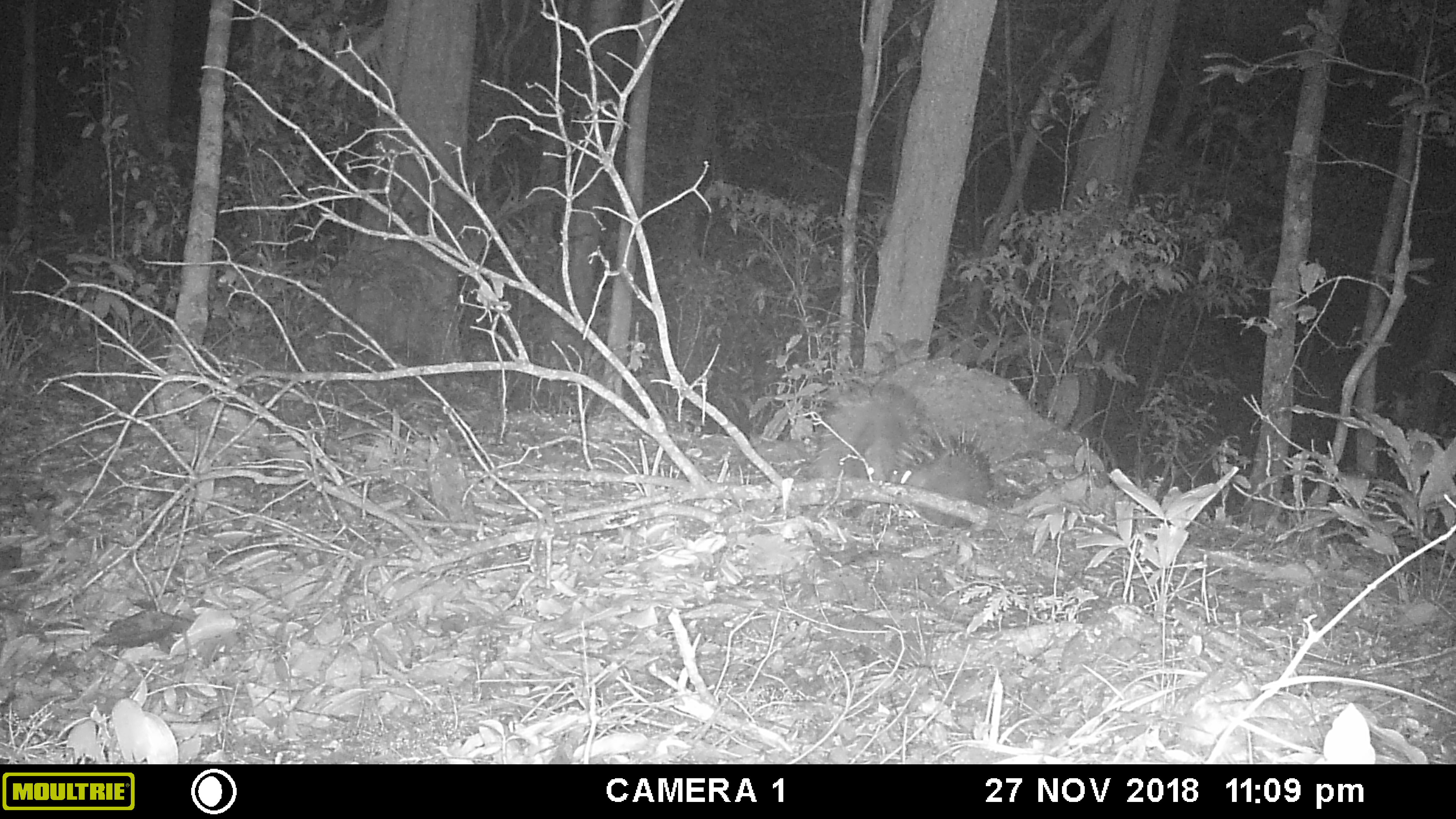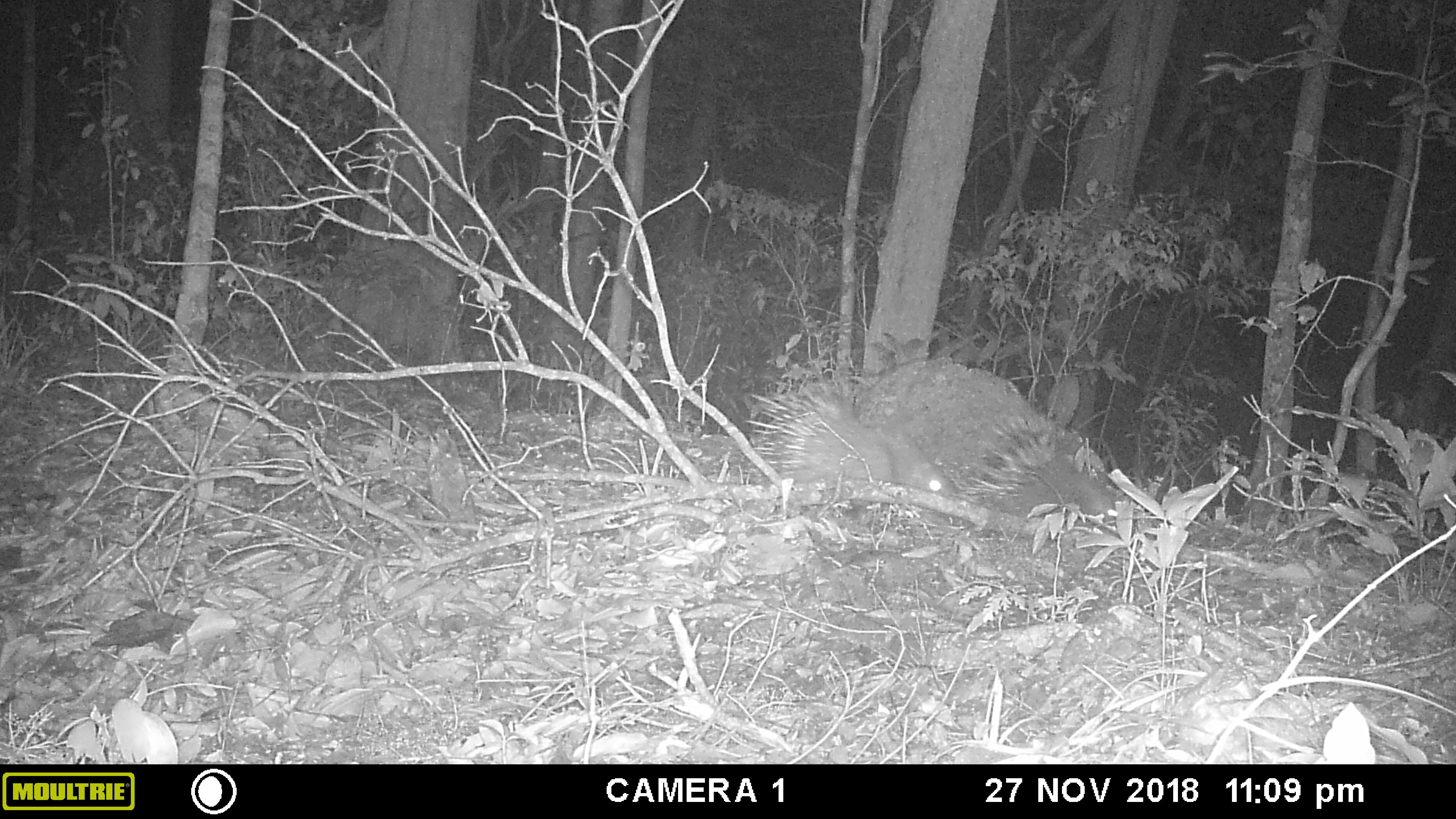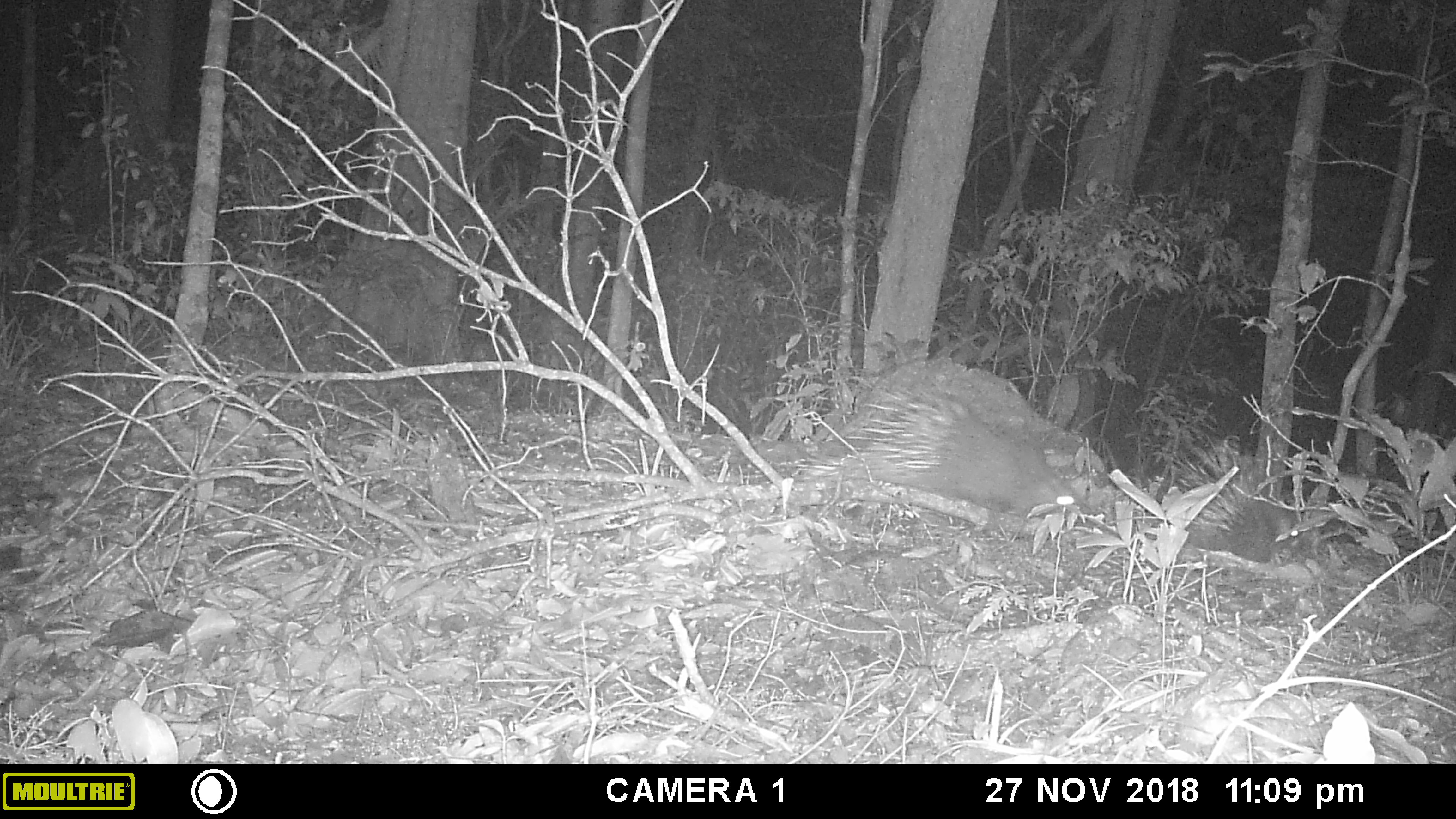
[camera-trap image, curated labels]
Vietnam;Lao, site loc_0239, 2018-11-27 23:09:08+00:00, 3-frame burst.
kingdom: Animalia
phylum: Chordata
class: Mammalia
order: Rodentia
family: Hystricidae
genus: Hystrix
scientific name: Hystrix brachyura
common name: malayan porcupine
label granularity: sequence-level